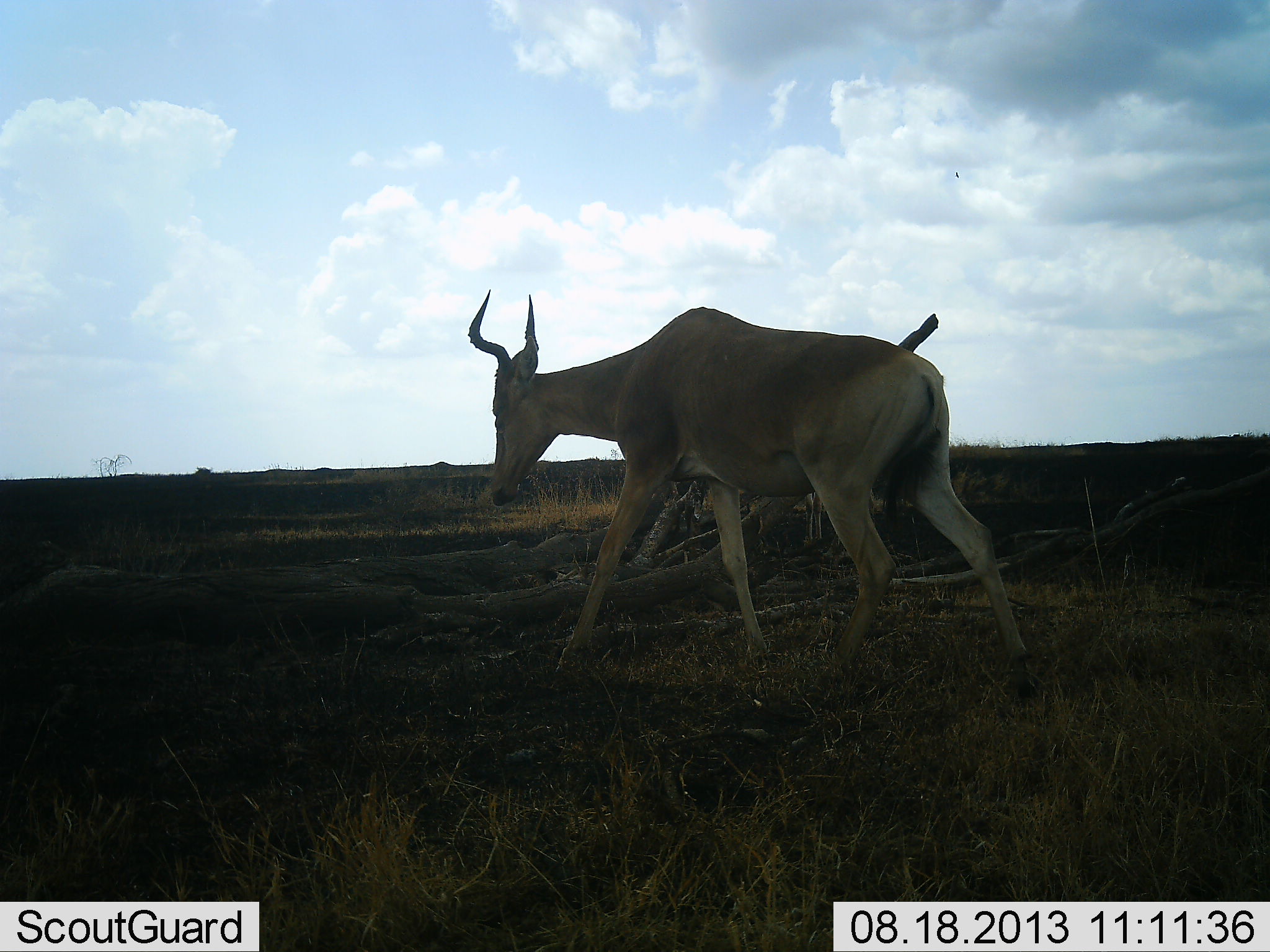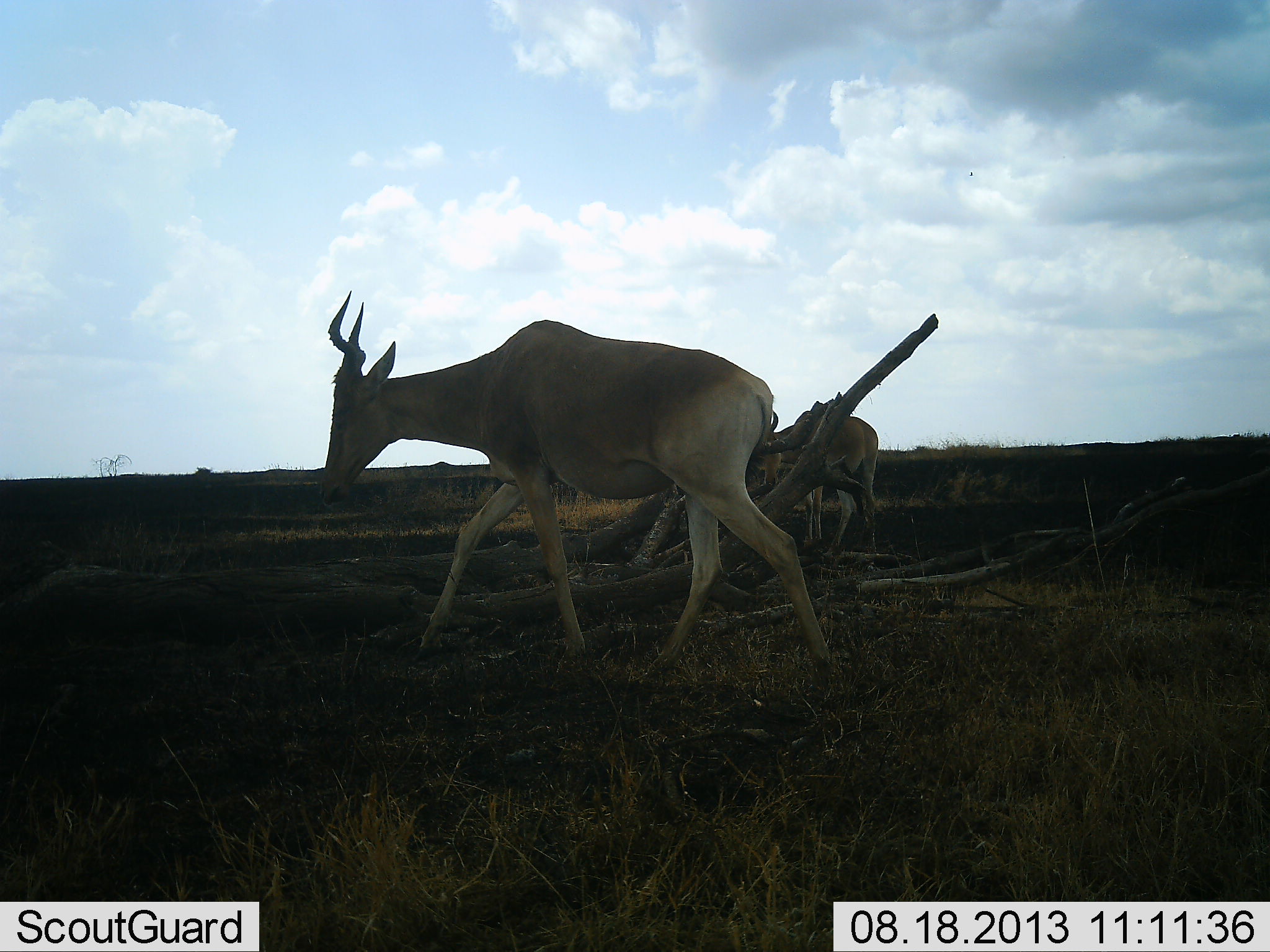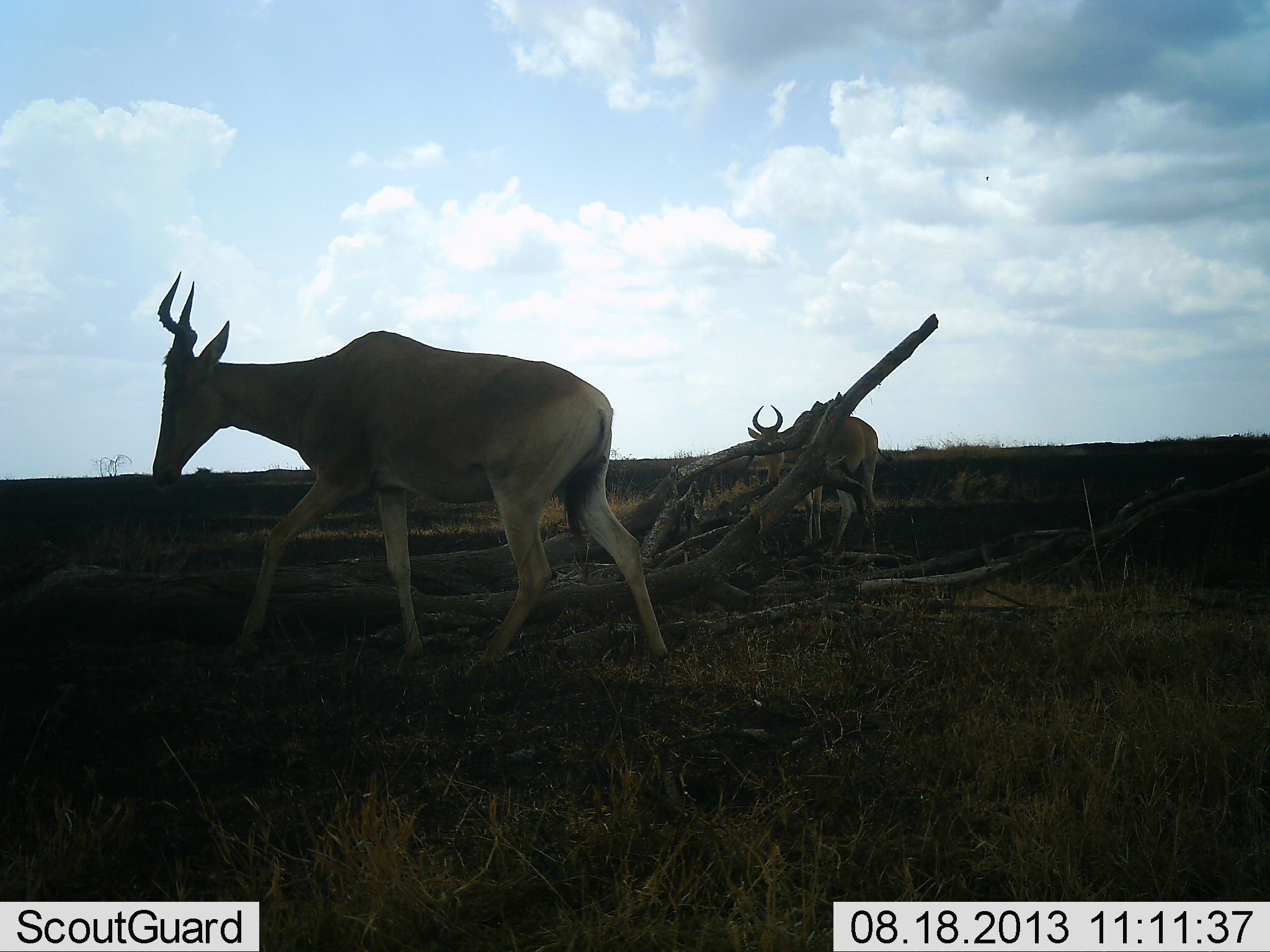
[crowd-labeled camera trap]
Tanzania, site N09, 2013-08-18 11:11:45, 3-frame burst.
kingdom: Animalia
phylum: Chordata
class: Mammalia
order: Artiodactyla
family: Bovidae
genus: Alcelaphus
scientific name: Alcelaphus buselaphus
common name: hartebeest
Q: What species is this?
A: Hartebeest (Alcelaphus buselaphus).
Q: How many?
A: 2.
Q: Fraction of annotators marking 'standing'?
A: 60%.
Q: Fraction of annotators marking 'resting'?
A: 0%.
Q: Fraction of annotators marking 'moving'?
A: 100%.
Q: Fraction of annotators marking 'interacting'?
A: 0%.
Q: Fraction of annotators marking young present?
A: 0%.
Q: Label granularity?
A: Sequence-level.